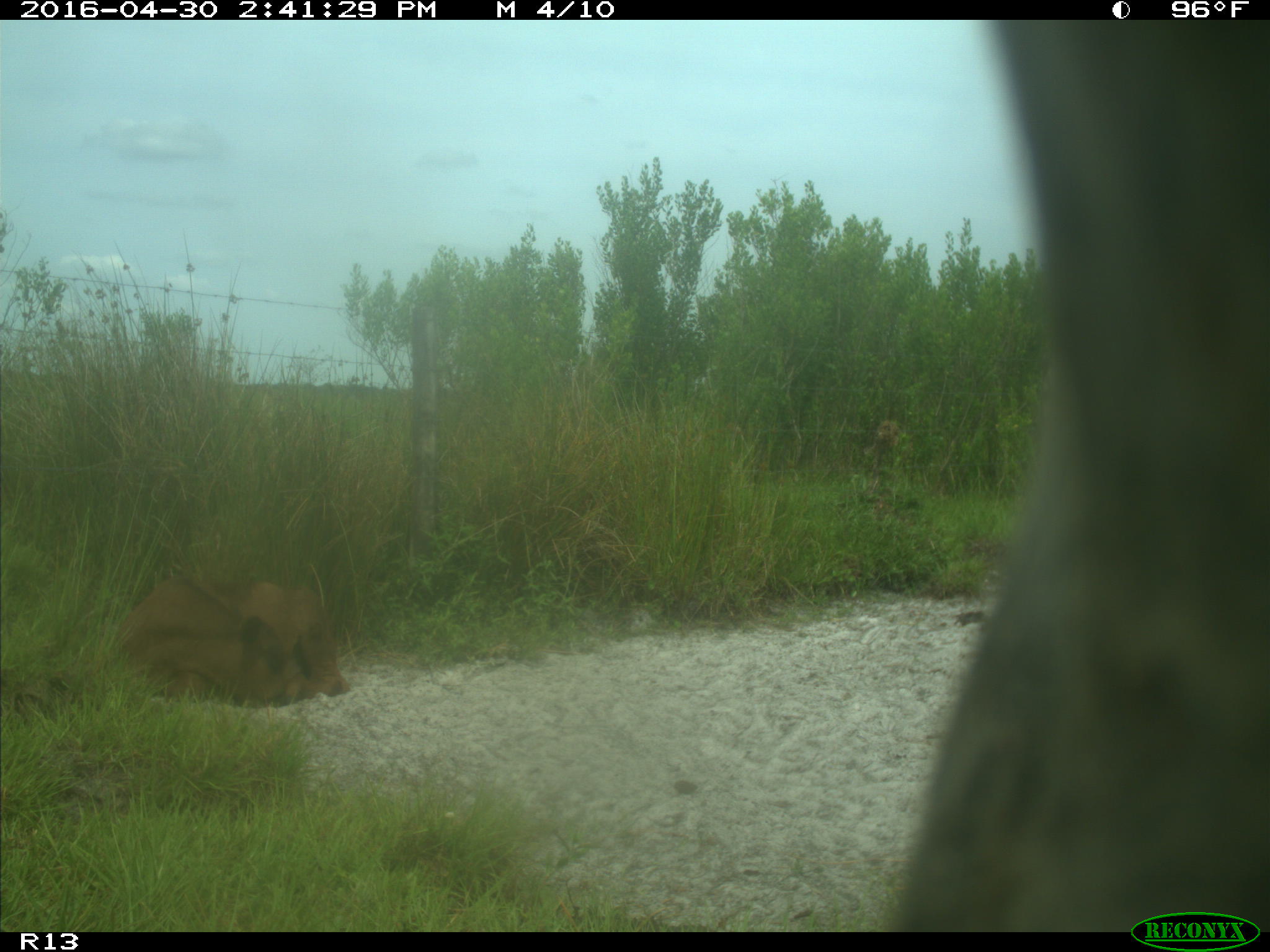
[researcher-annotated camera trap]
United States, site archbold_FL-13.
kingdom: Animalia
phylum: Chordata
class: Mammalia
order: Artiodactyla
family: Bovidae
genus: Bos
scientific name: Bos taurus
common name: domestic cow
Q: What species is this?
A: Bos taurus (domestic cow).